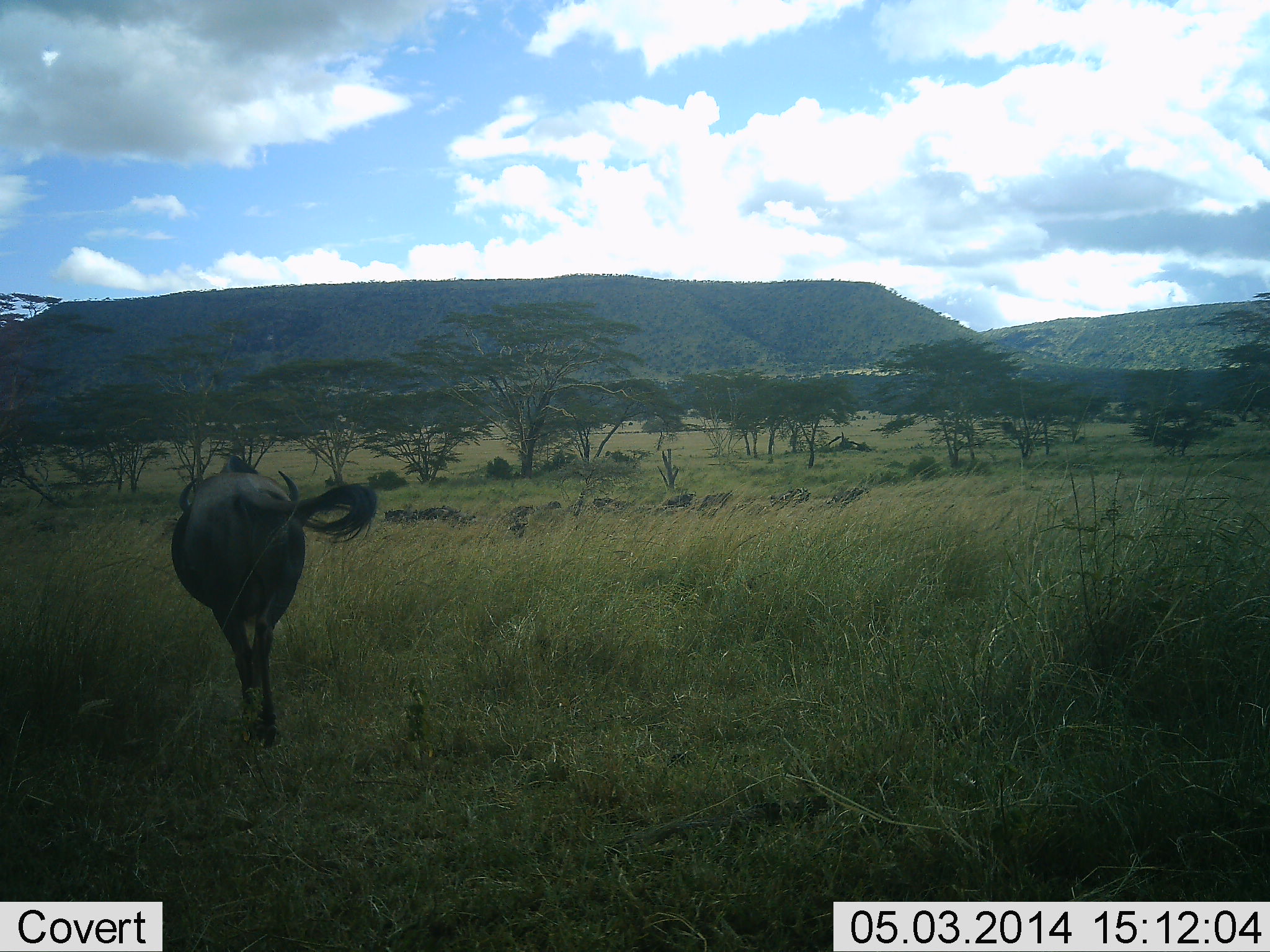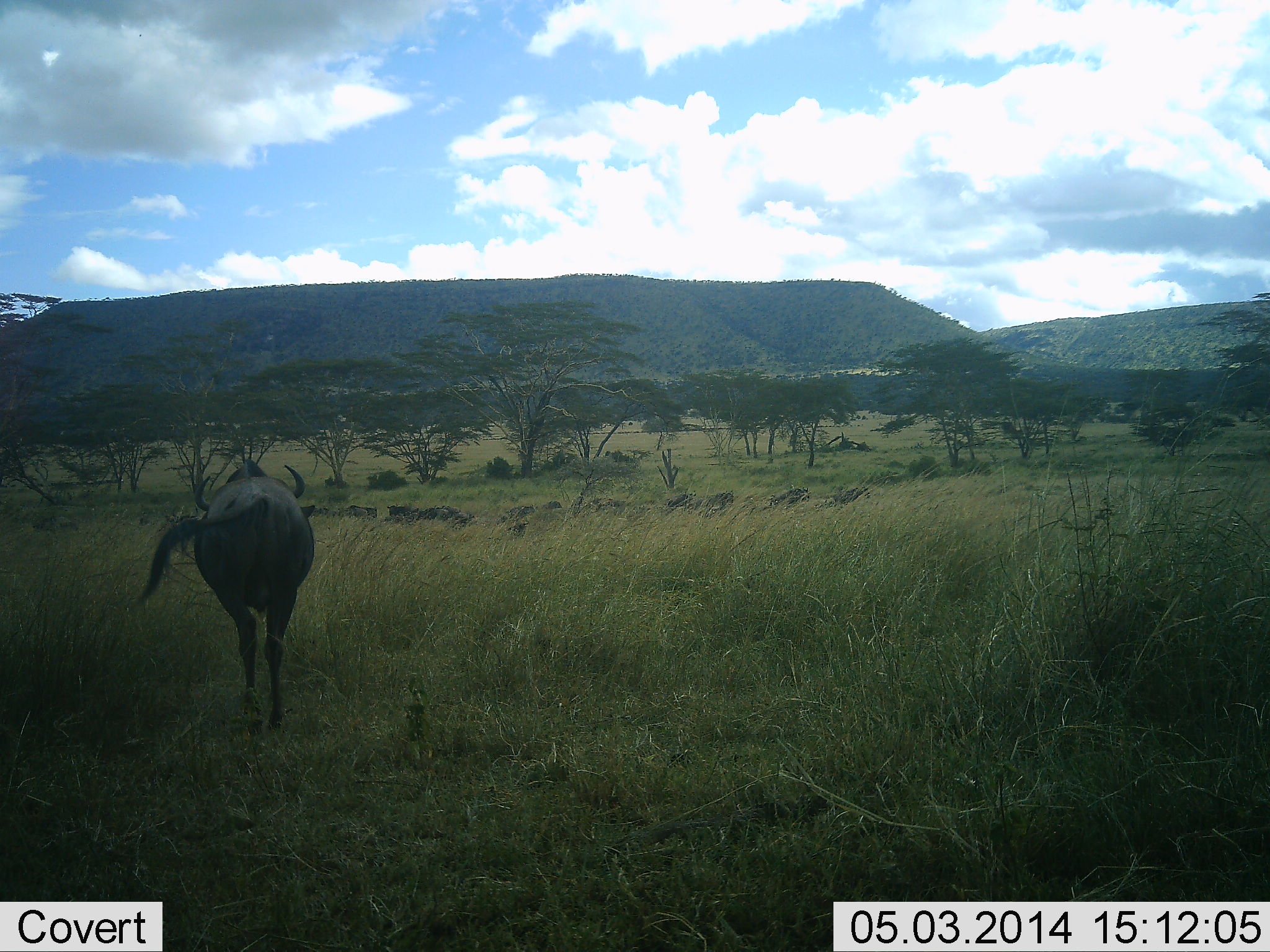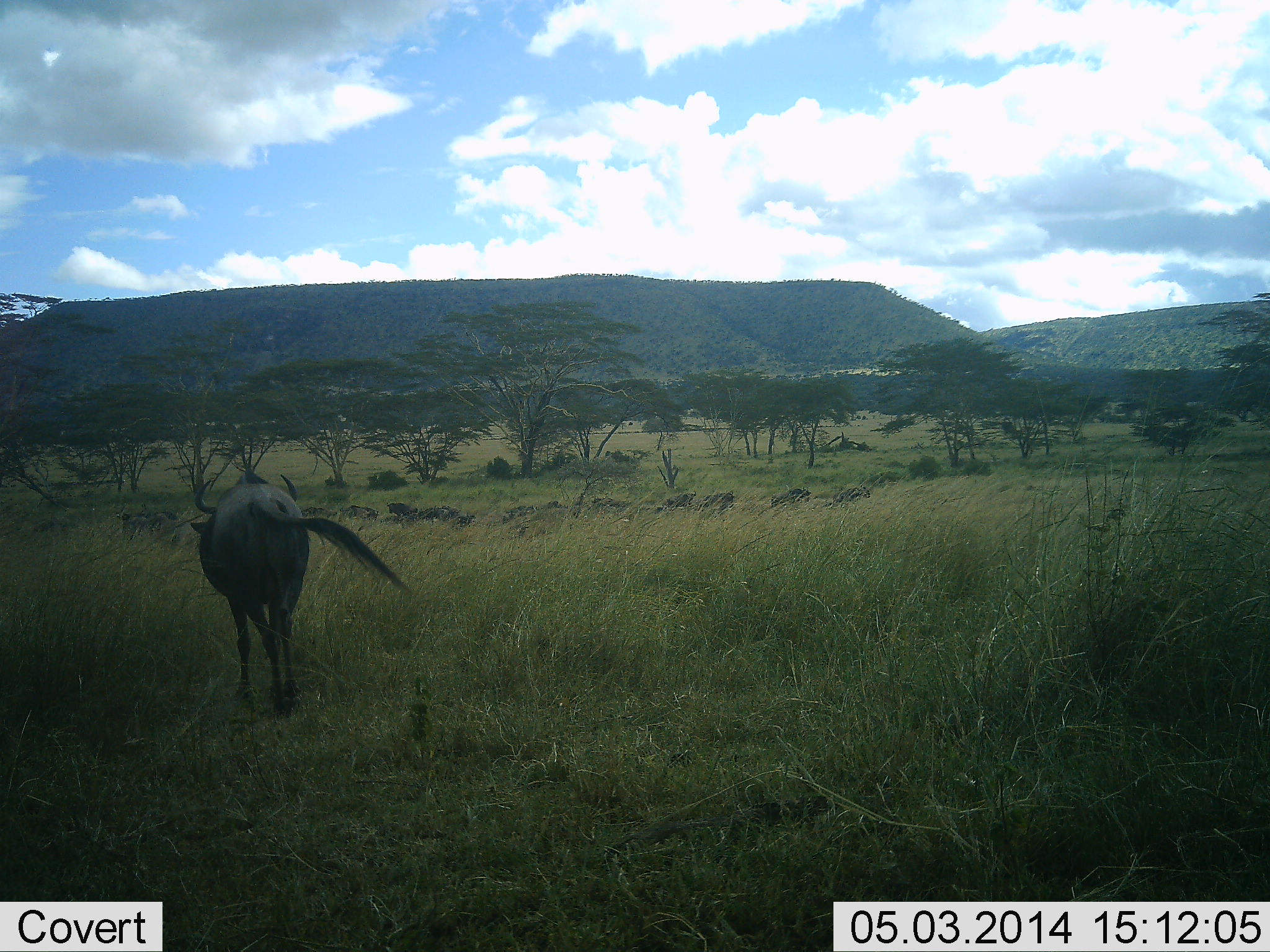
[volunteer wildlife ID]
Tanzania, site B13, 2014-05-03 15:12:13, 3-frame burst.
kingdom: Animalia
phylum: Chordata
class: Mammalia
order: Artiodactyla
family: Bovidae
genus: Connochaetes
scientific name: Connochaetes taurinus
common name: blue wildebeest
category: wildebeest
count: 1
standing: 30%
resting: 0%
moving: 80%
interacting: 0%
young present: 0%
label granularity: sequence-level